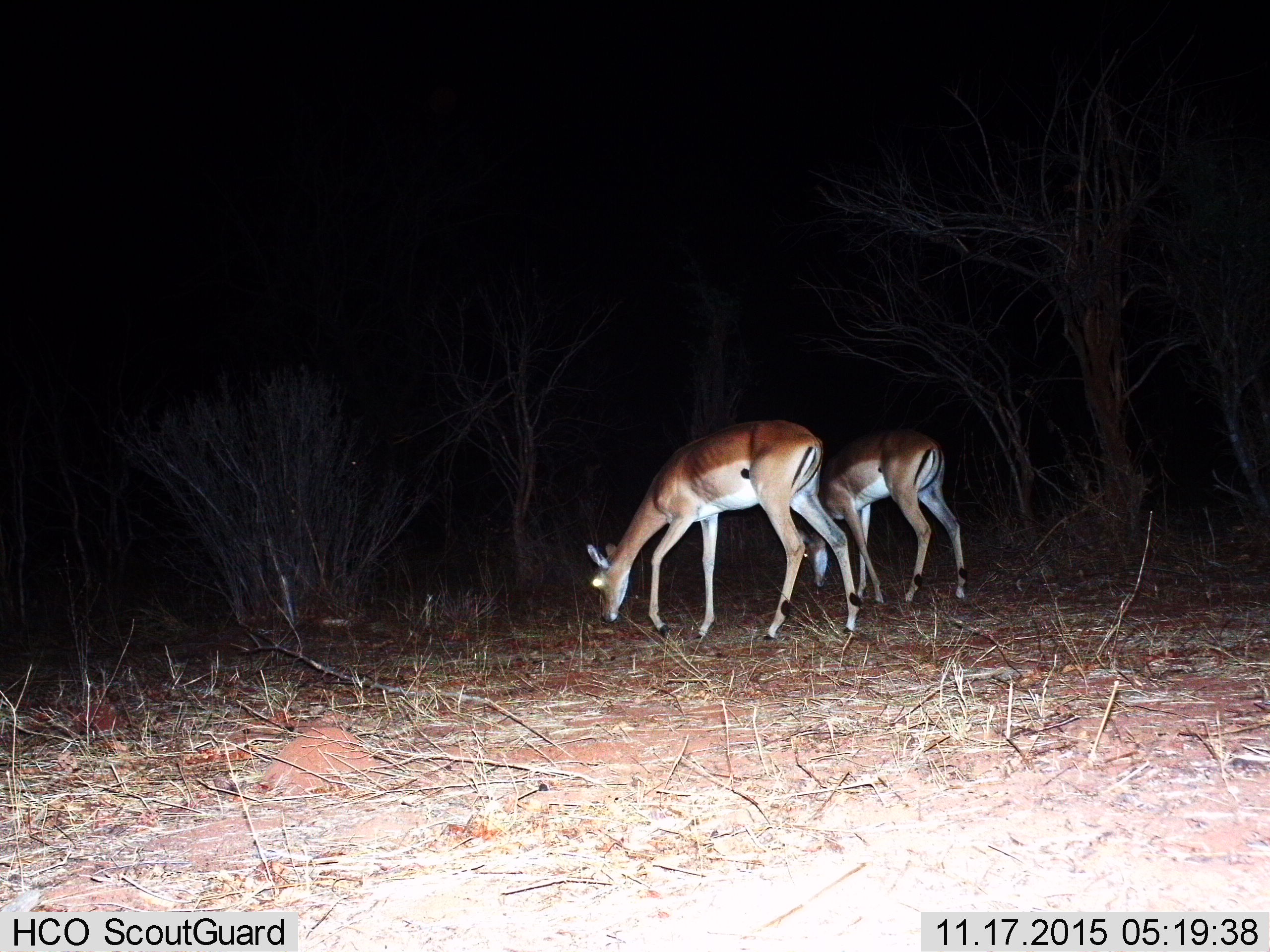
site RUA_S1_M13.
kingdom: Animalia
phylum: Chordata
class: Mammalia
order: Artiodactyla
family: Bovidae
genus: Aepyceros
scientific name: Aepyceros melampus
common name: impala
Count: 2.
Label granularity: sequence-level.